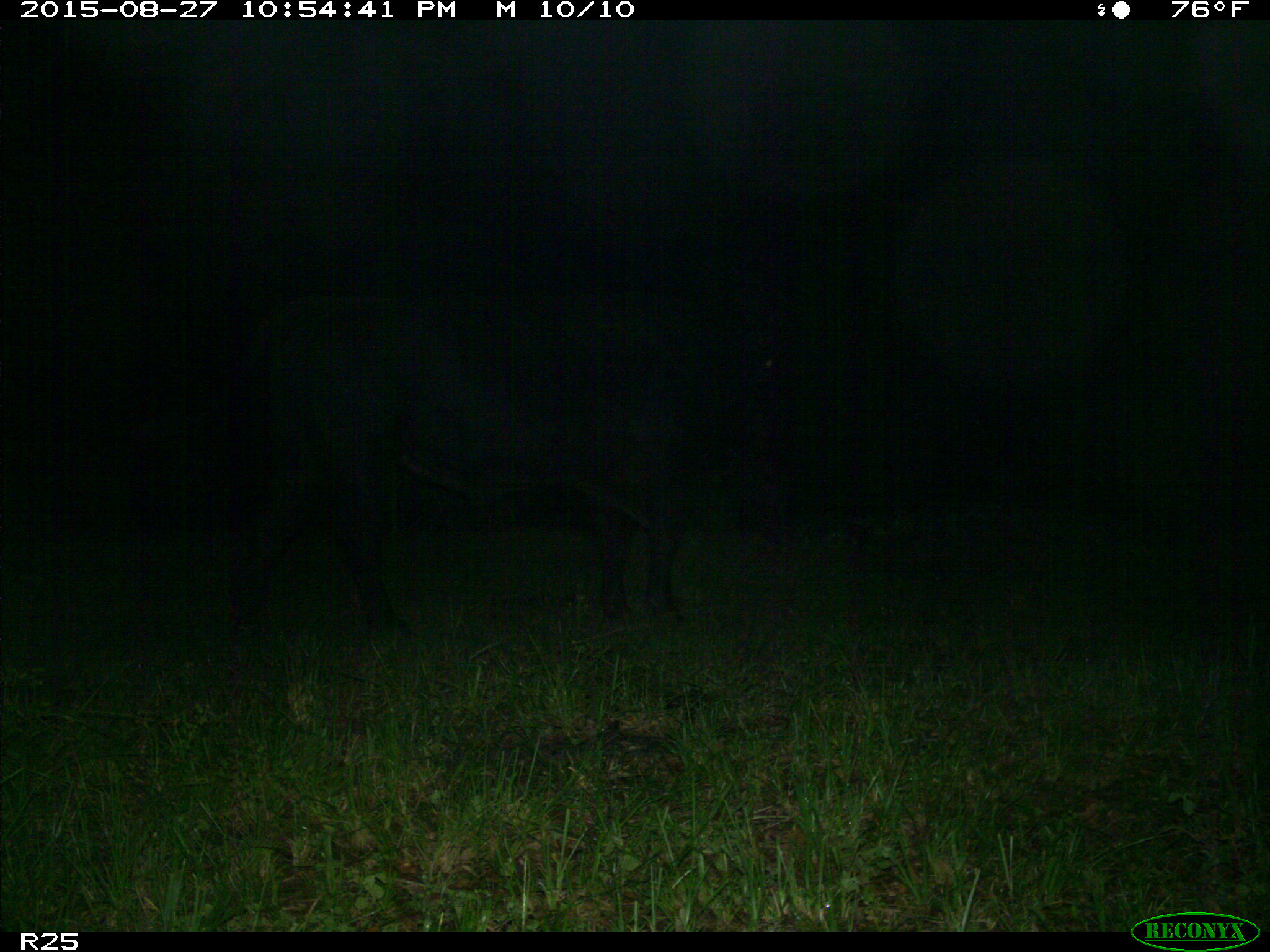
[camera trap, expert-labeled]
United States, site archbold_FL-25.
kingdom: Animalia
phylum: Chordata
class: Mammalia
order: Artiodactyla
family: Bovidae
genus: Bos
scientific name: Bos taurus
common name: domestic cow